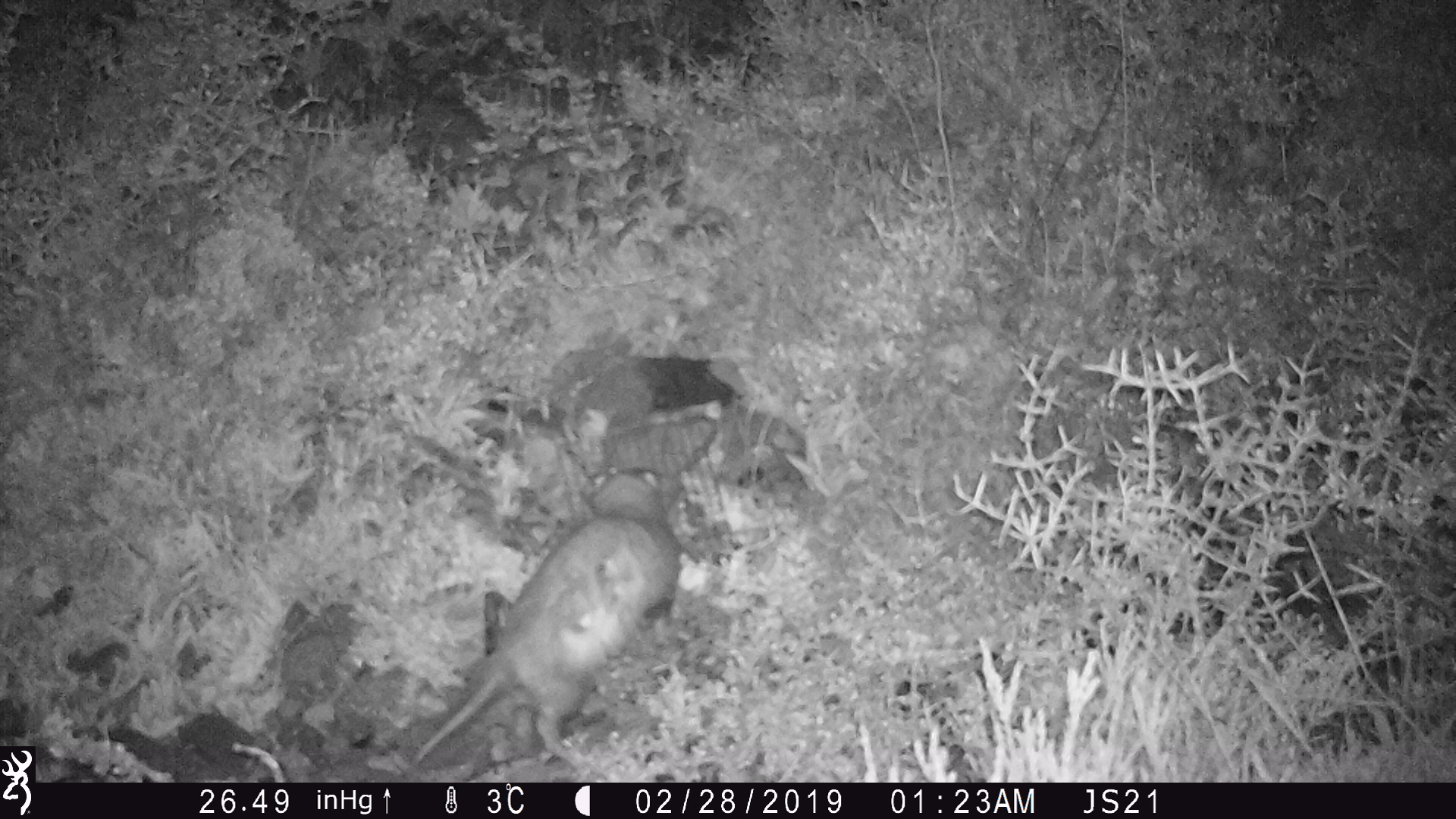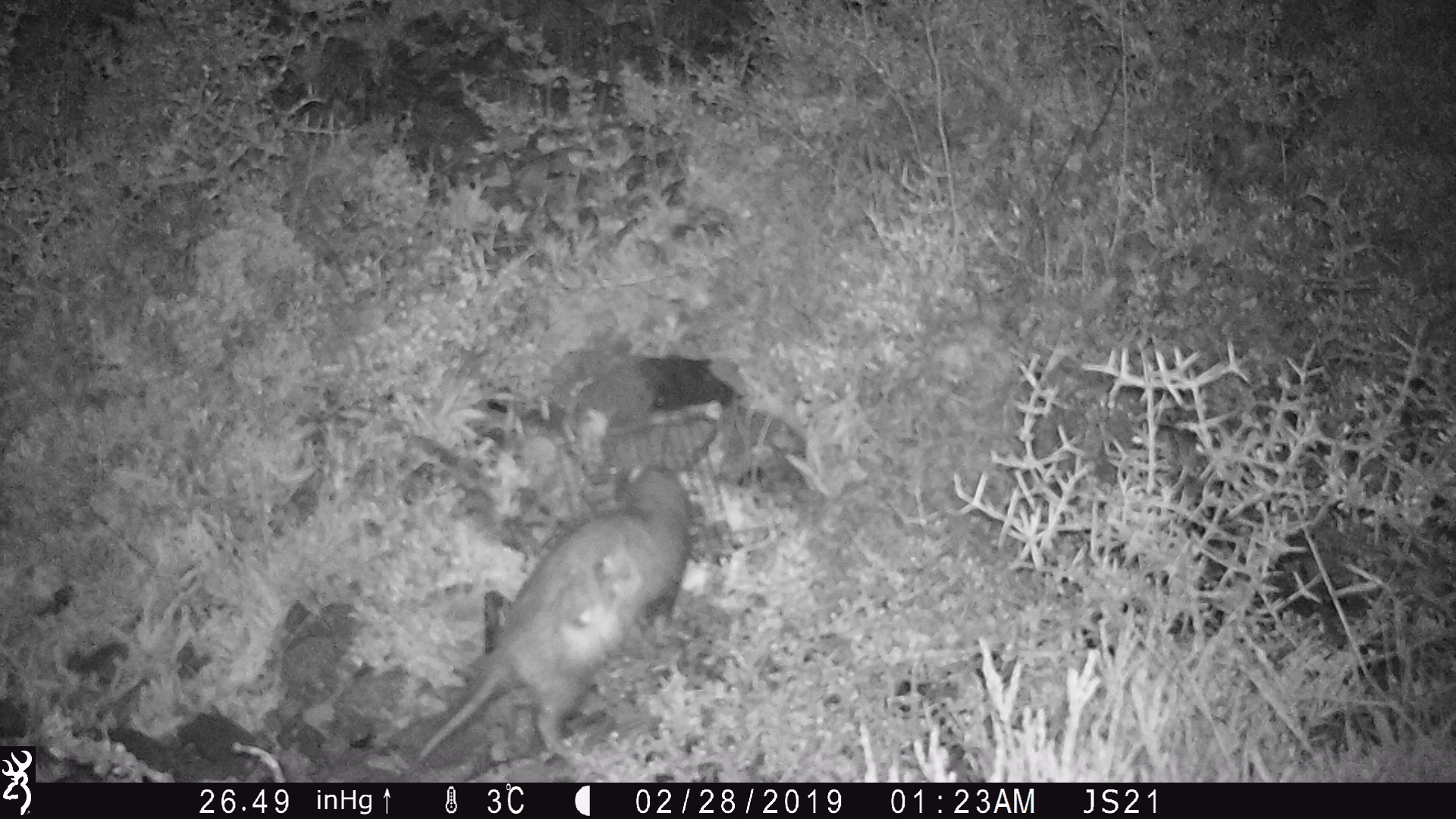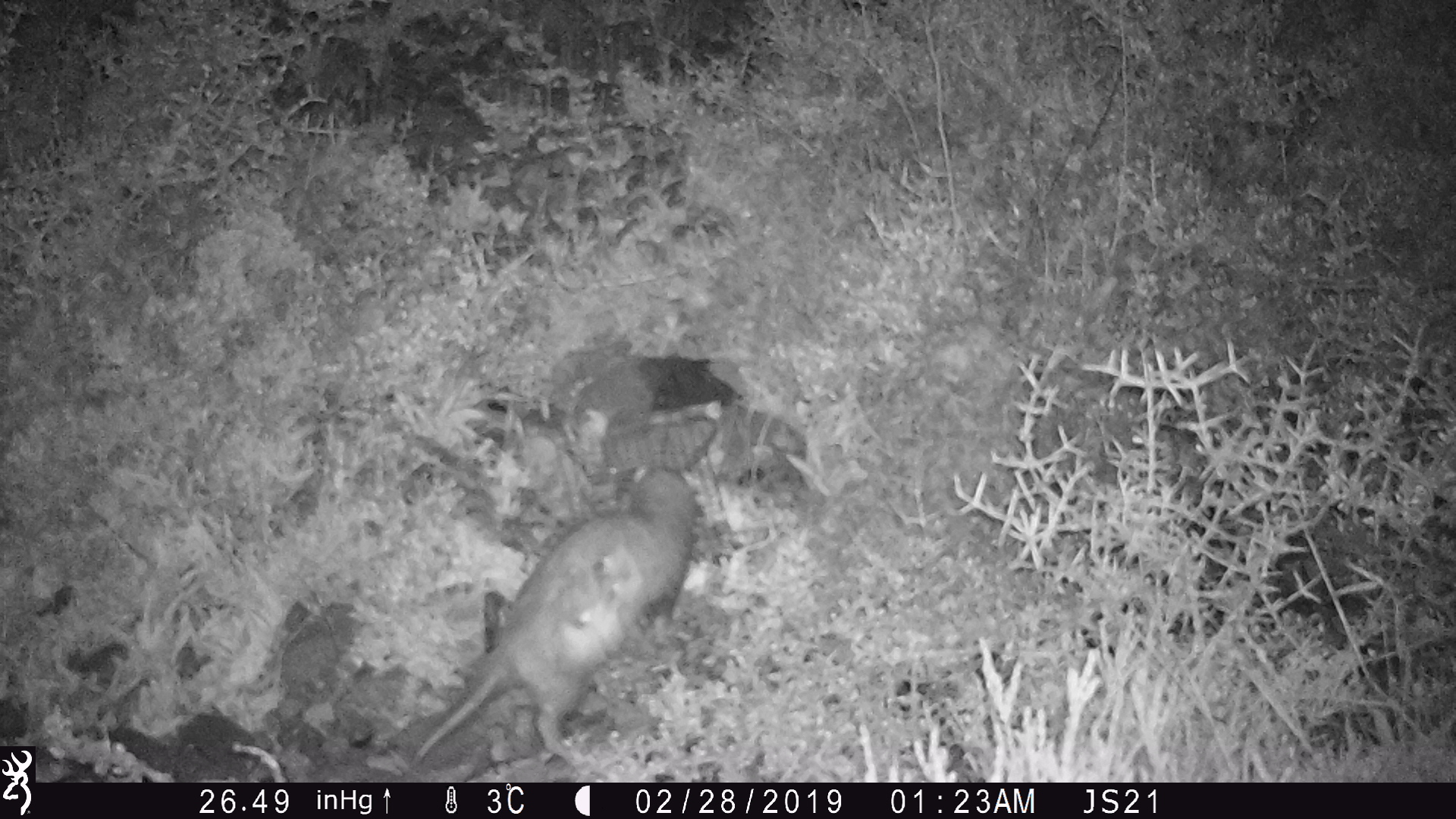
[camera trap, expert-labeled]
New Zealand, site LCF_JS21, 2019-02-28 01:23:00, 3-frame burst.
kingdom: Animalia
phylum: Chordata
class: Mammalia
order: Carnivora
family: Mustelidae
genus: Mustela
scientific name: Mustela furo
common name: ferret